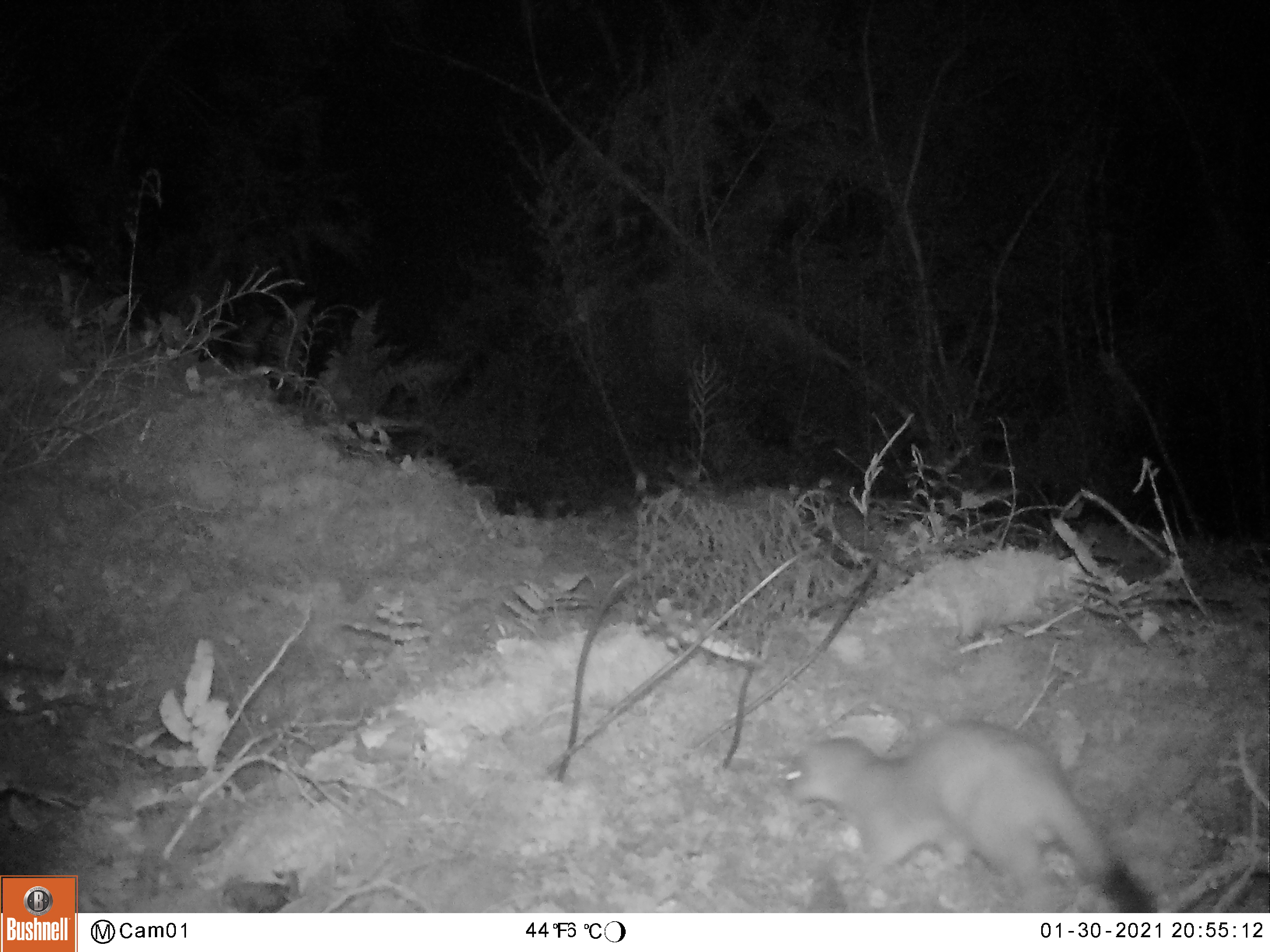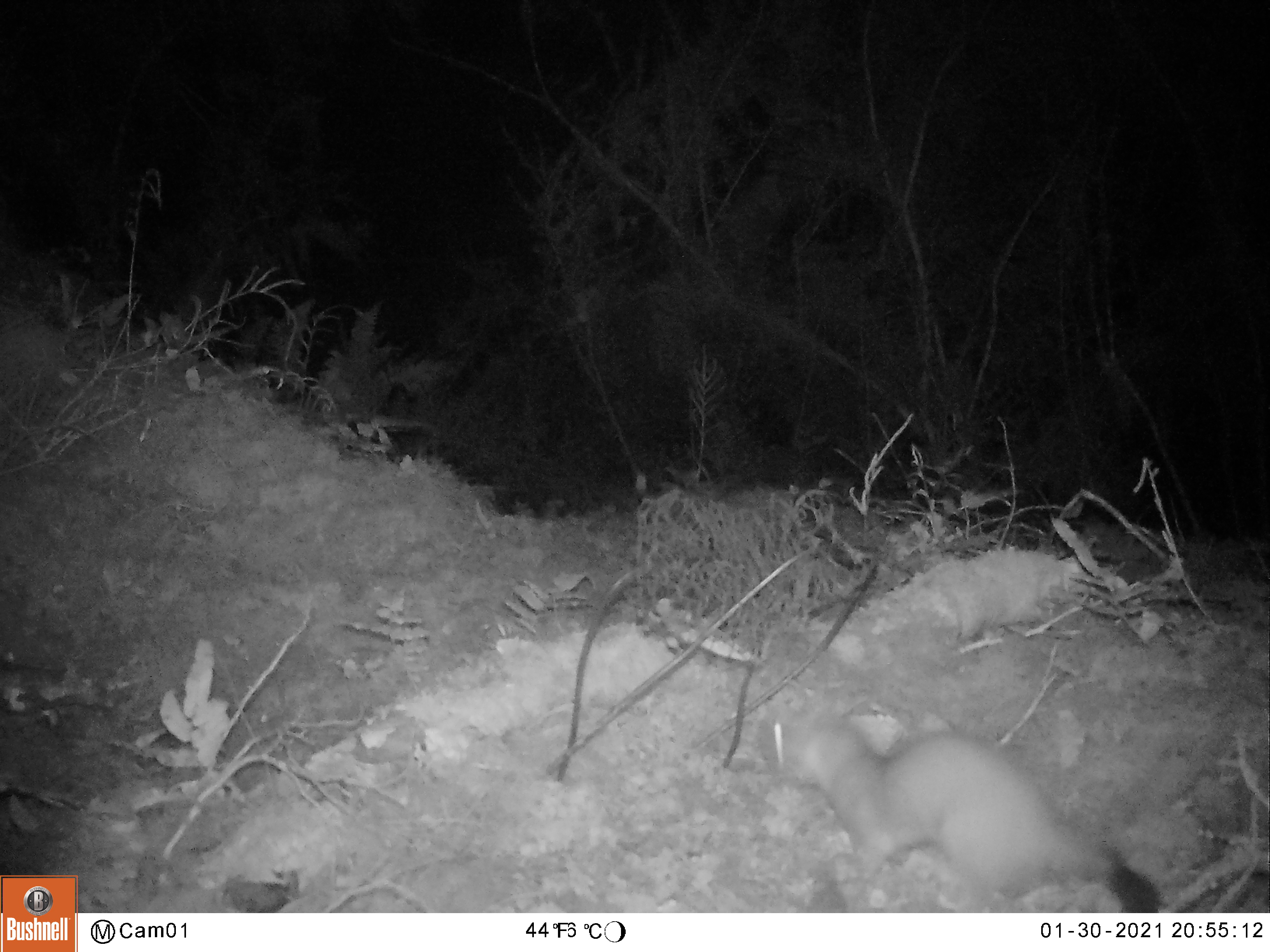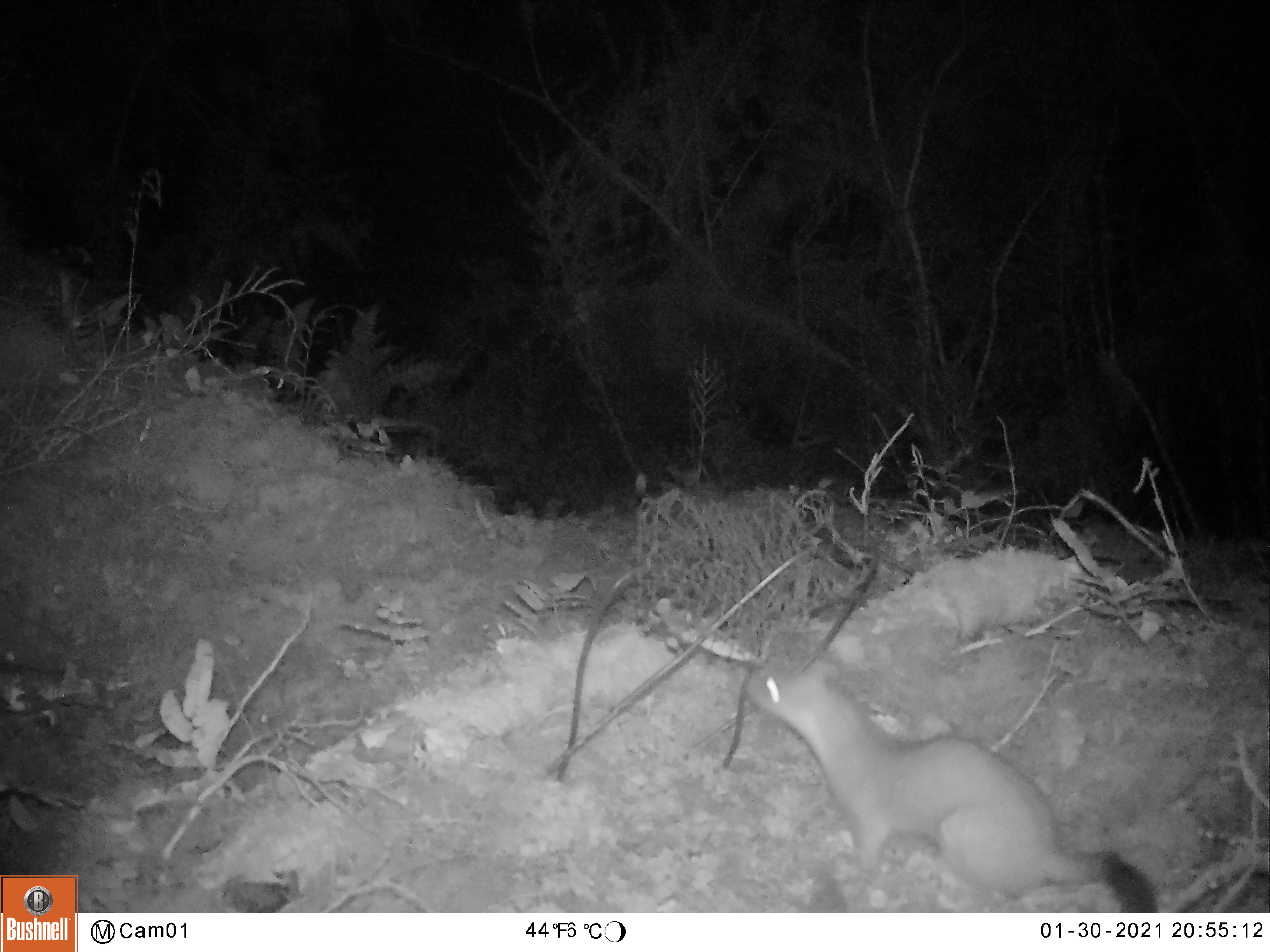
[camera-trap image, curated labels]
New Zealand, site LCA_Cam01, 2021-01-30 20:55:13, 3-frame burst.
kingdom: Animalia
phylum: Chordata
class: Mammalia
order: Carnivora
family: Mustelidae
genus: Mustela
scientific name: Mustela erminea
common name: stoat